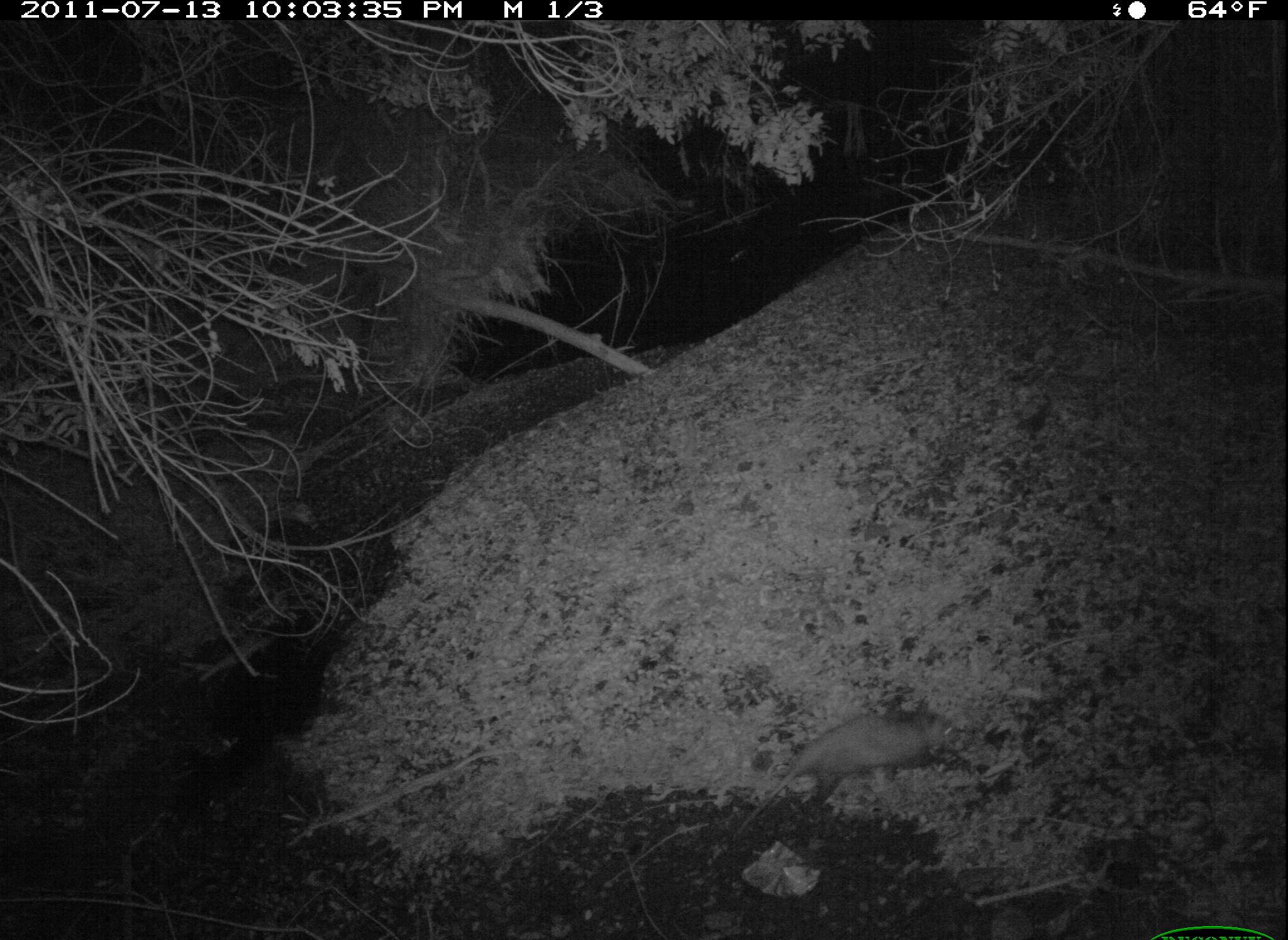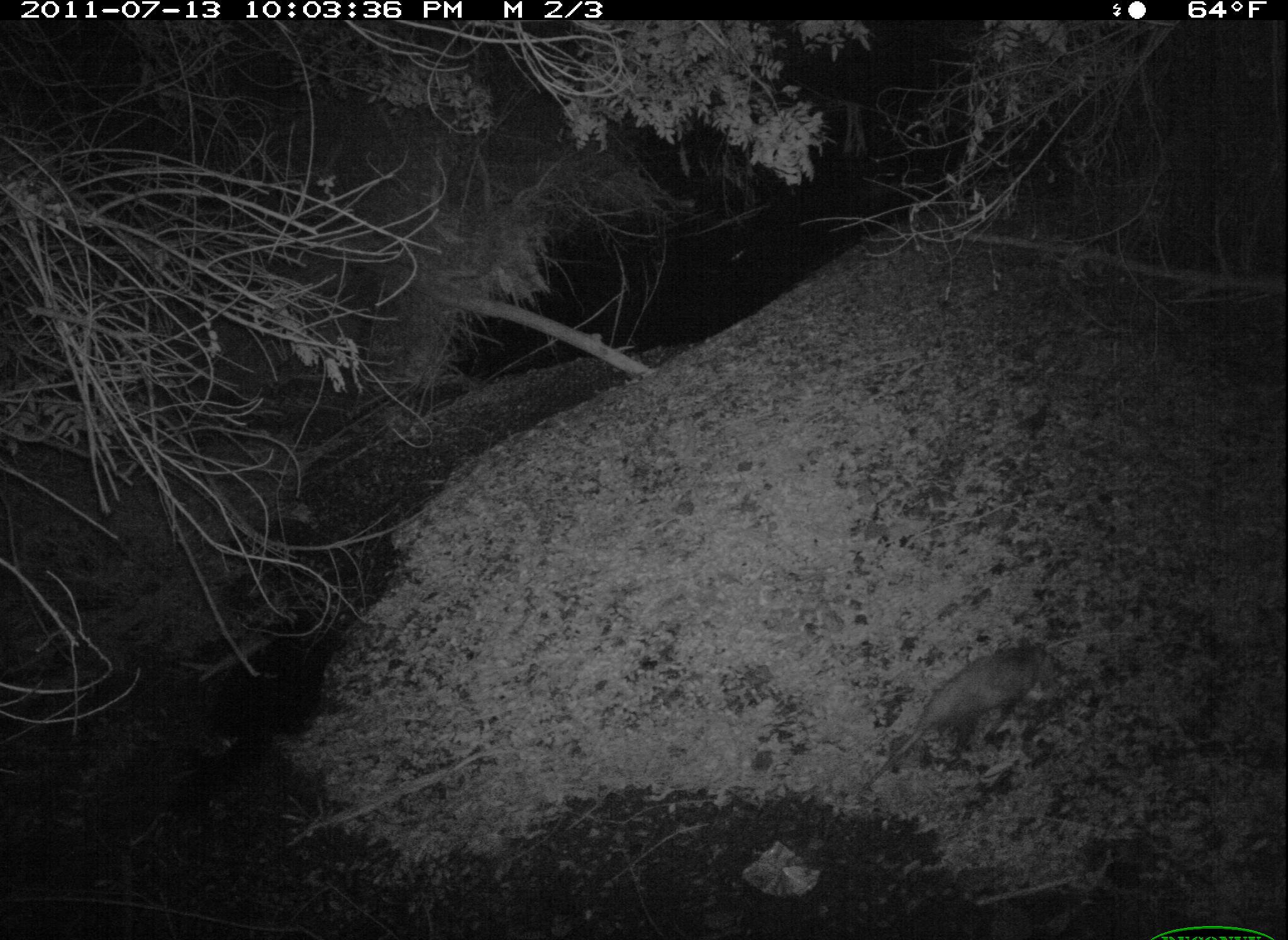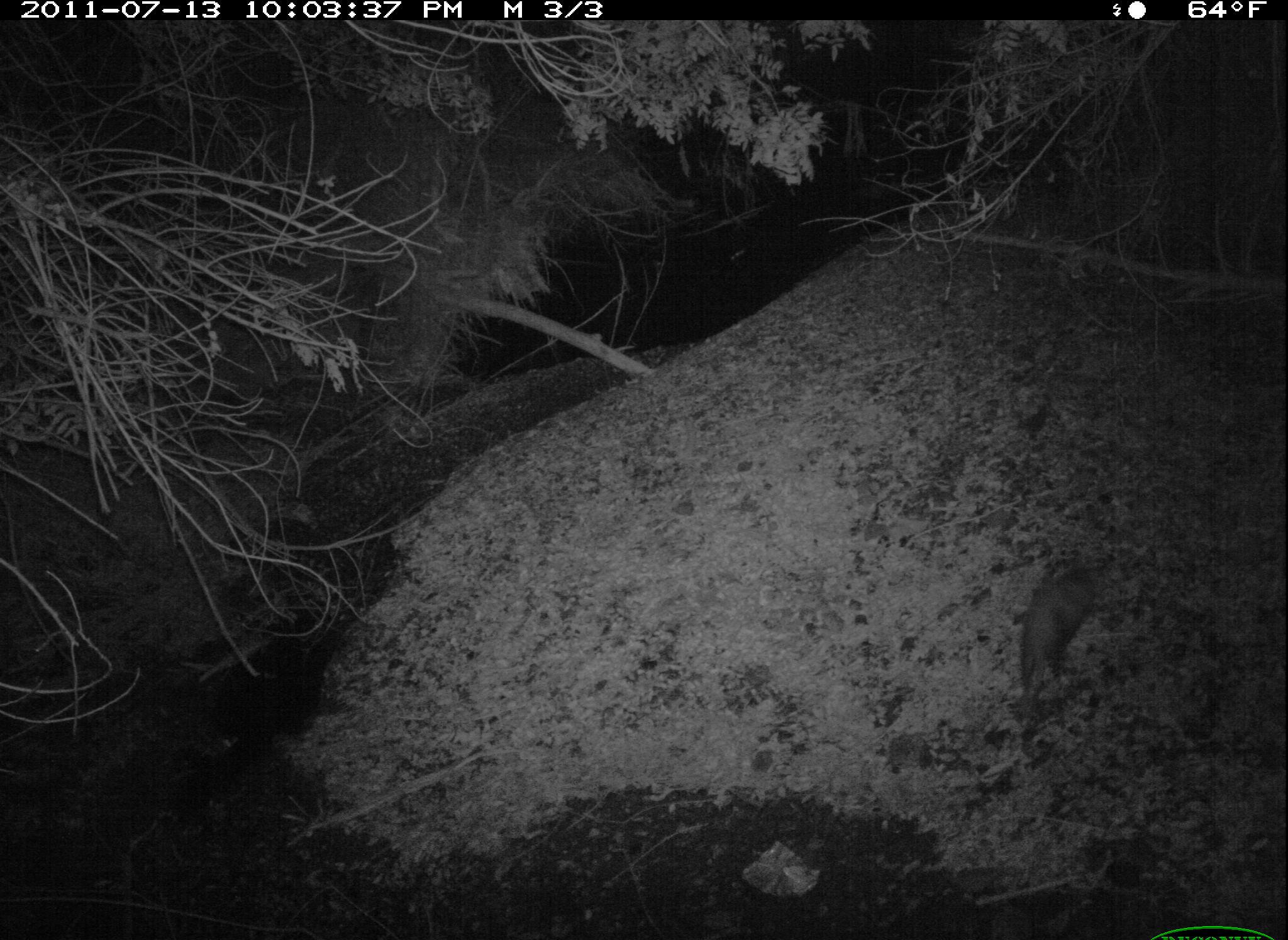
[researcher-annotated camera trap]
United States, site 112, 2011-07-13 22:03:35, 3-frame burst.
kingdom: Animalia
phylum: Chordata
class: Mammalia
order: Didelphimorphia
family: Didelphidae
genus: Didelphis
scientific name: Didelphis virginiana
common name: virginia opossum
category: opossum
Opossum (virginia opossum) (Didelphis virginiana).